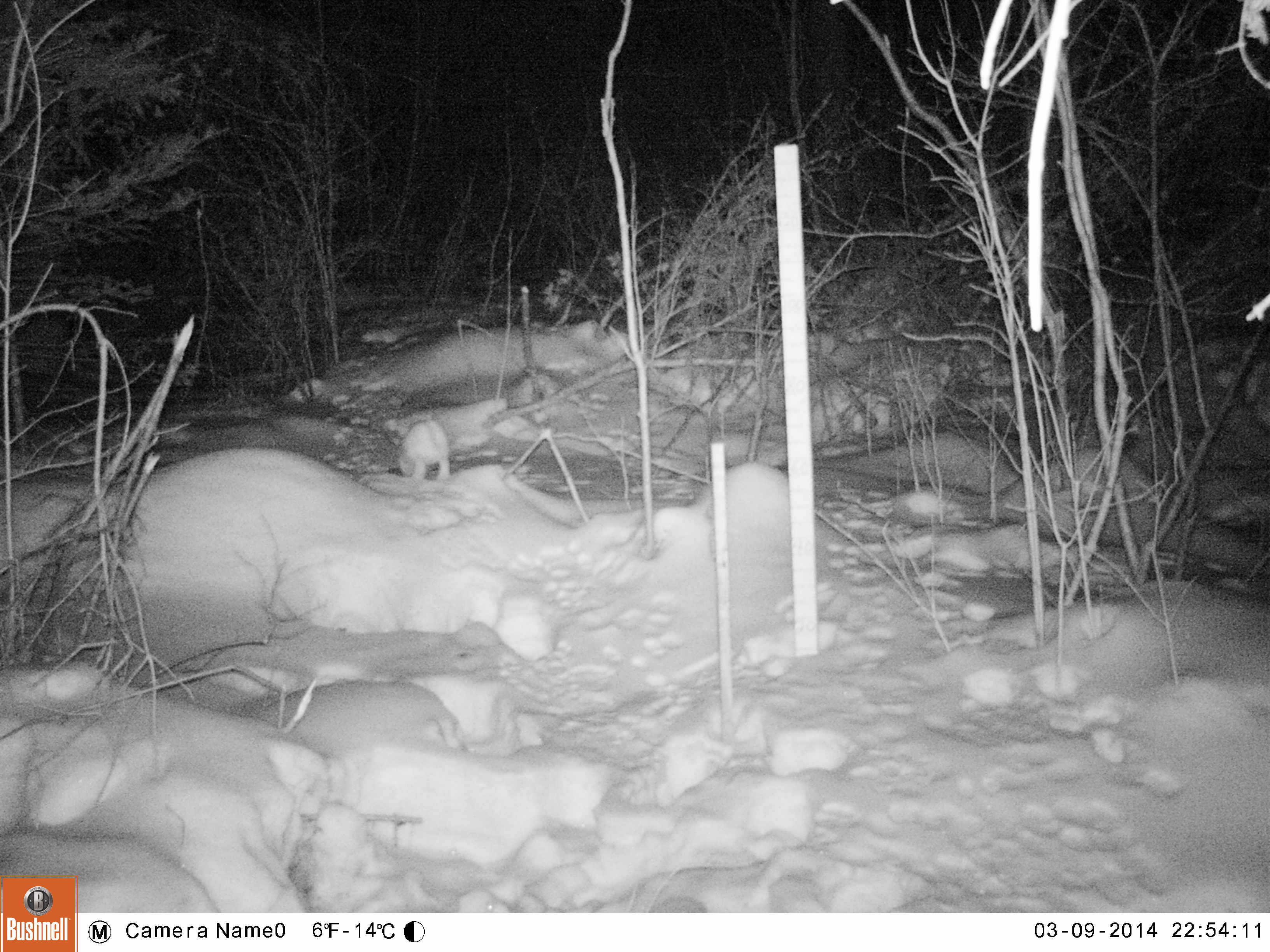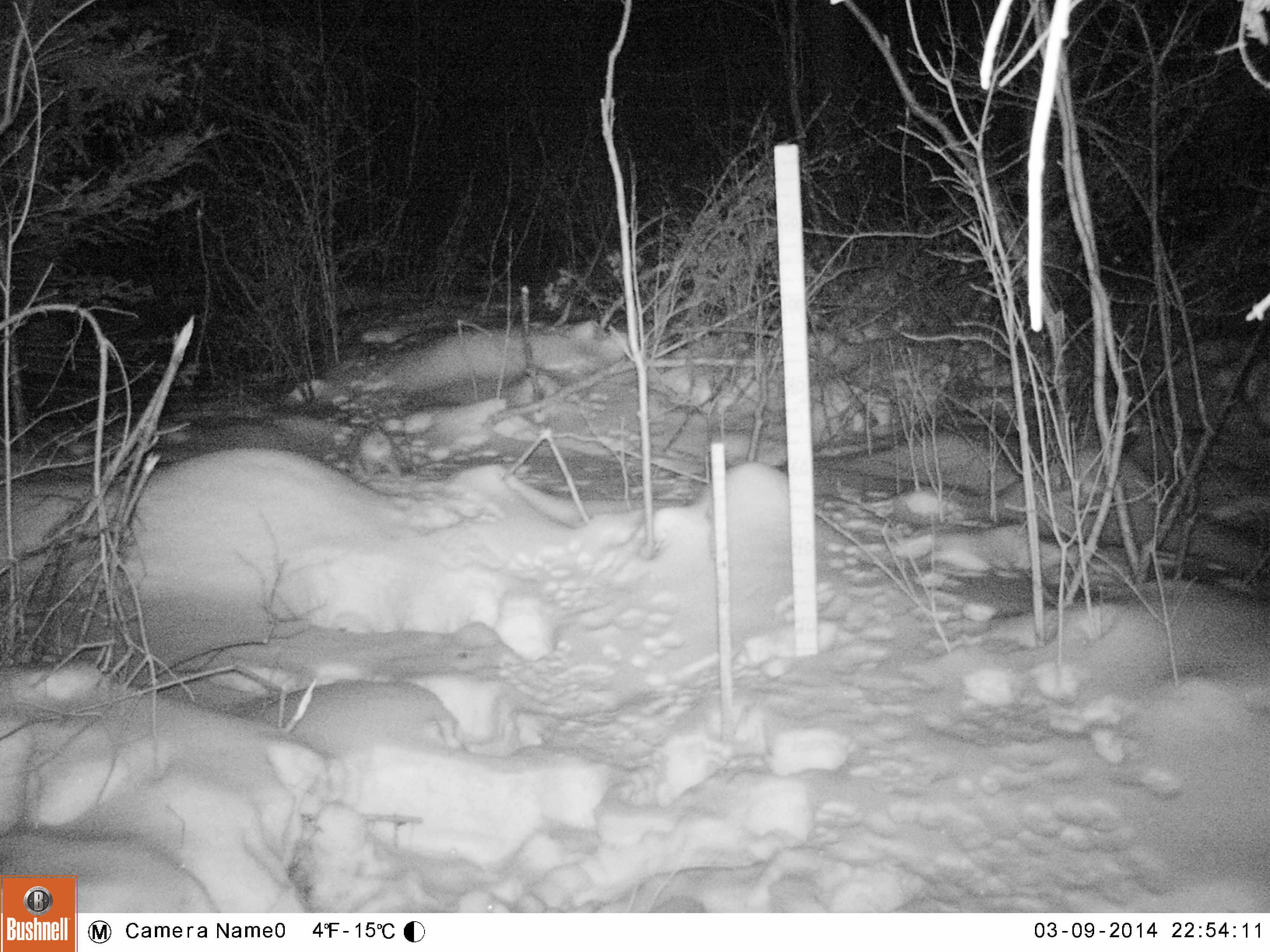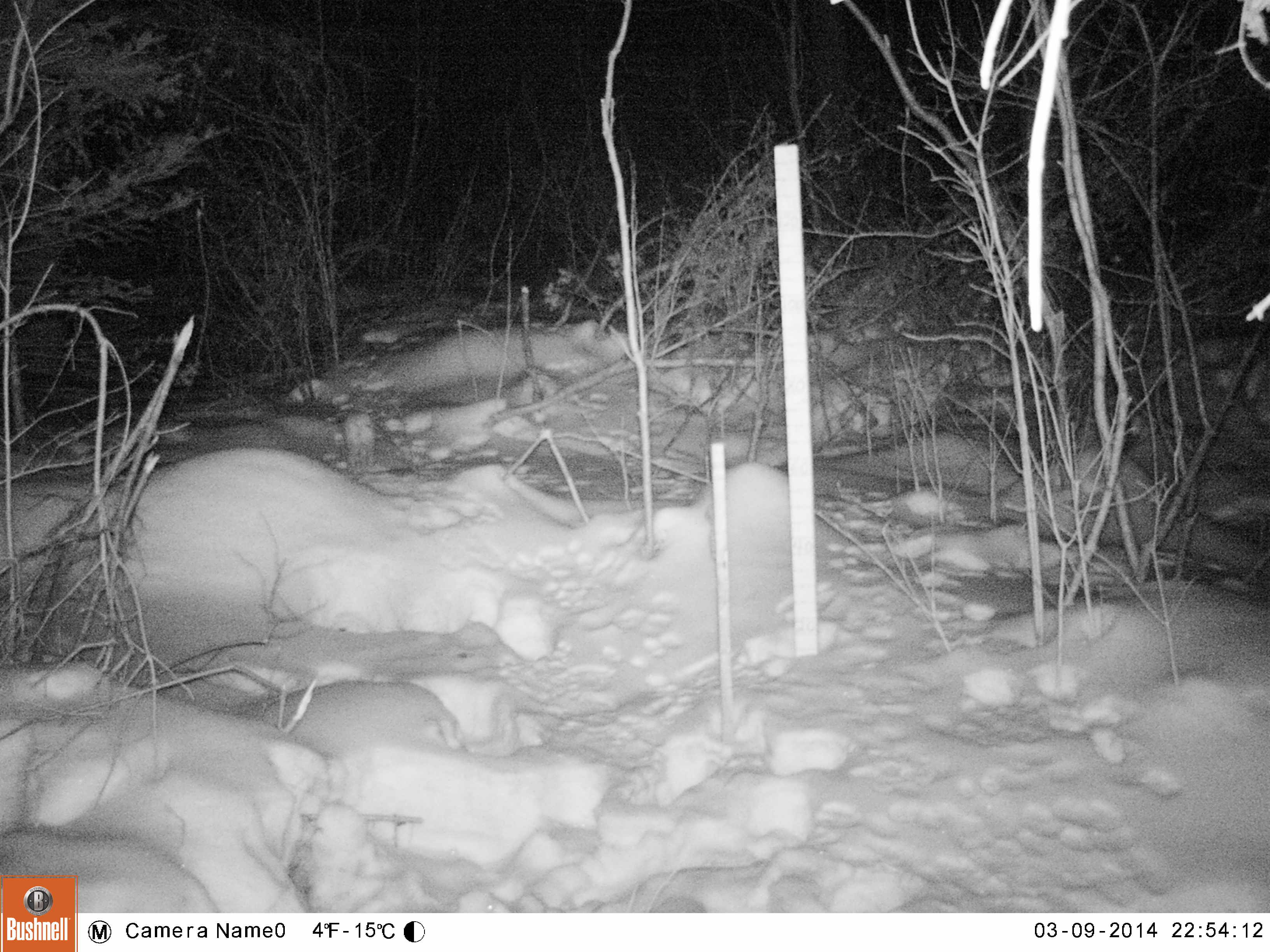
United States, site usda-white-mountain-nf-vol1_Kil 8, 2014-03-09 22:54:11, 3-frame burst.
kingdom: Animalia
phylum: Chordata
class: Mammalia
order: Lagomorpha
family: Leporidae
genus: Lepus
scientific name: Lepus americanus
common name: snowshoe hare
Snowshoe hare (Lepus americanus).